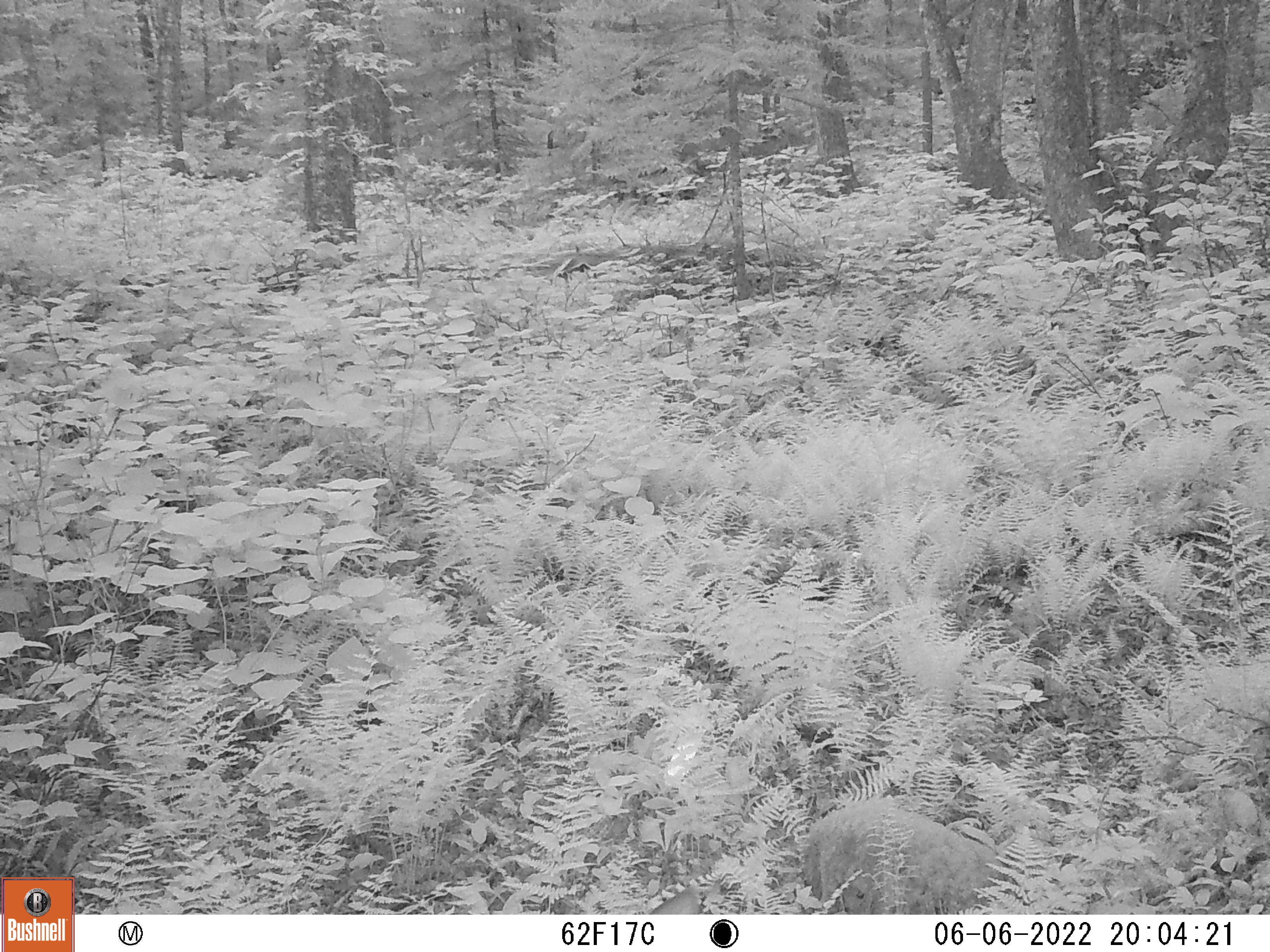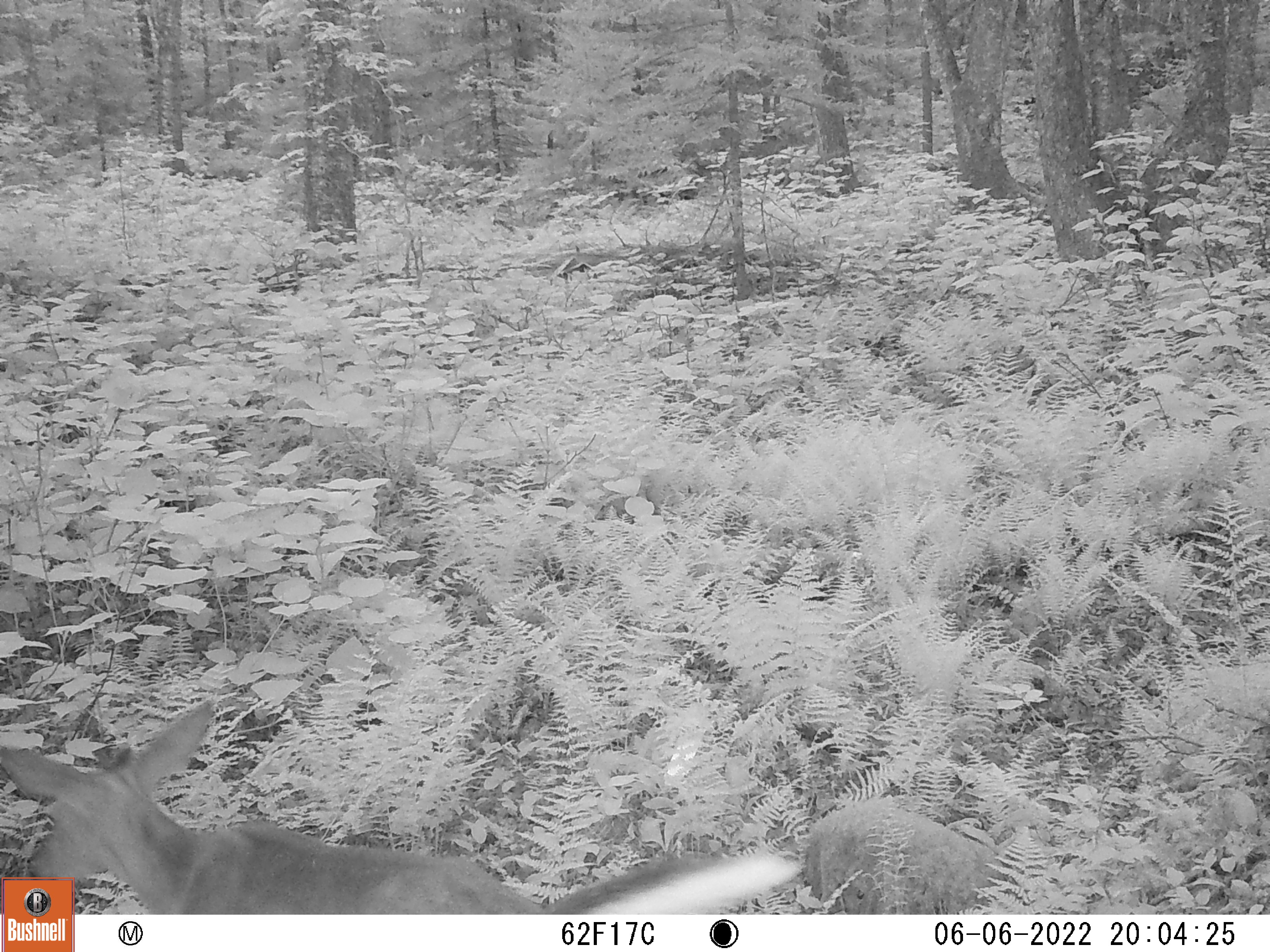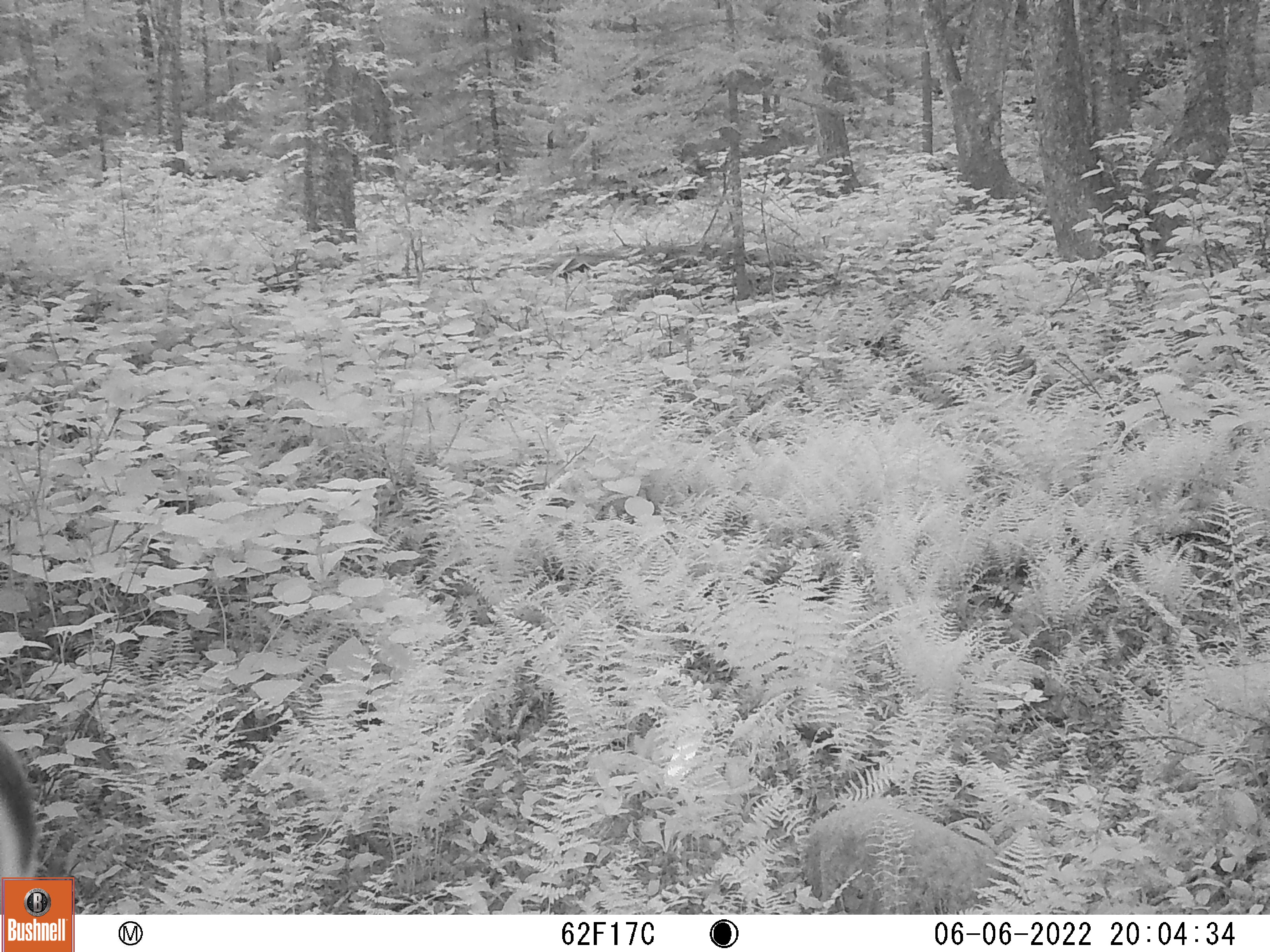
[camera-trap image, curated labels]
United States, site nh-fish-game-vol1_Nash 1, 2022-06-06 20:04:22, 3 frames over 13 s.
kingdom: Animalia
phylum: Chordata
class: Mammalia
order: Artiodactyla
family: Cervidae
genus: Odocoileus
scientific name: Odocoileus virginianus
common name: white-tailed deer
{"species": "white-tailed deer (Odocoileus virginianus)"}